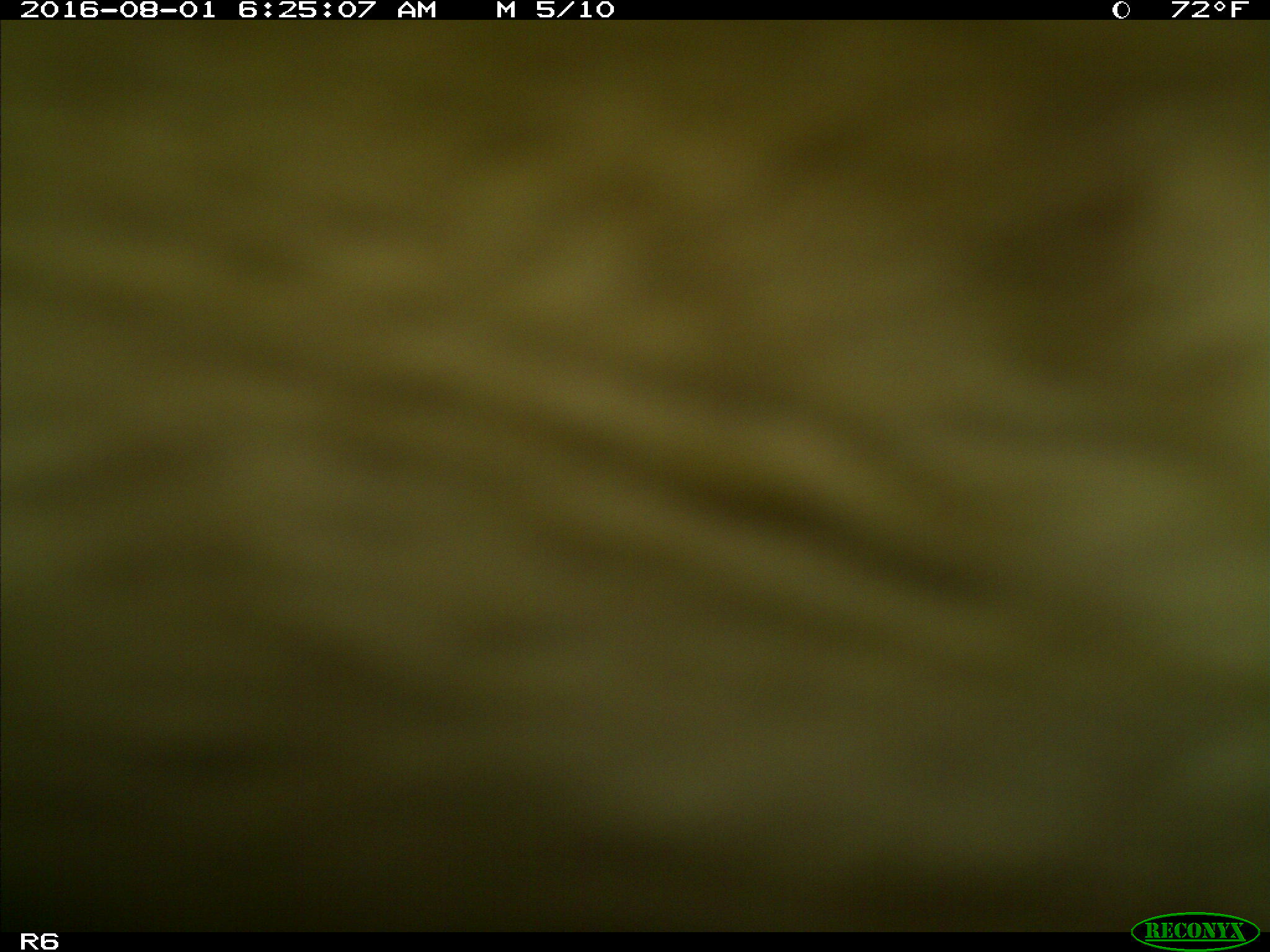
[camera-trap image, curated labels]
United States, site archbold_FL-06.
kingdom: Animalia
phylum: Chordata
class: Mammalia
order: Artiodactyla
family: Bovidae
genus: Bos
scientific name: Bos taurus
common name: domestic cow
Bos taurus (domestic cow).